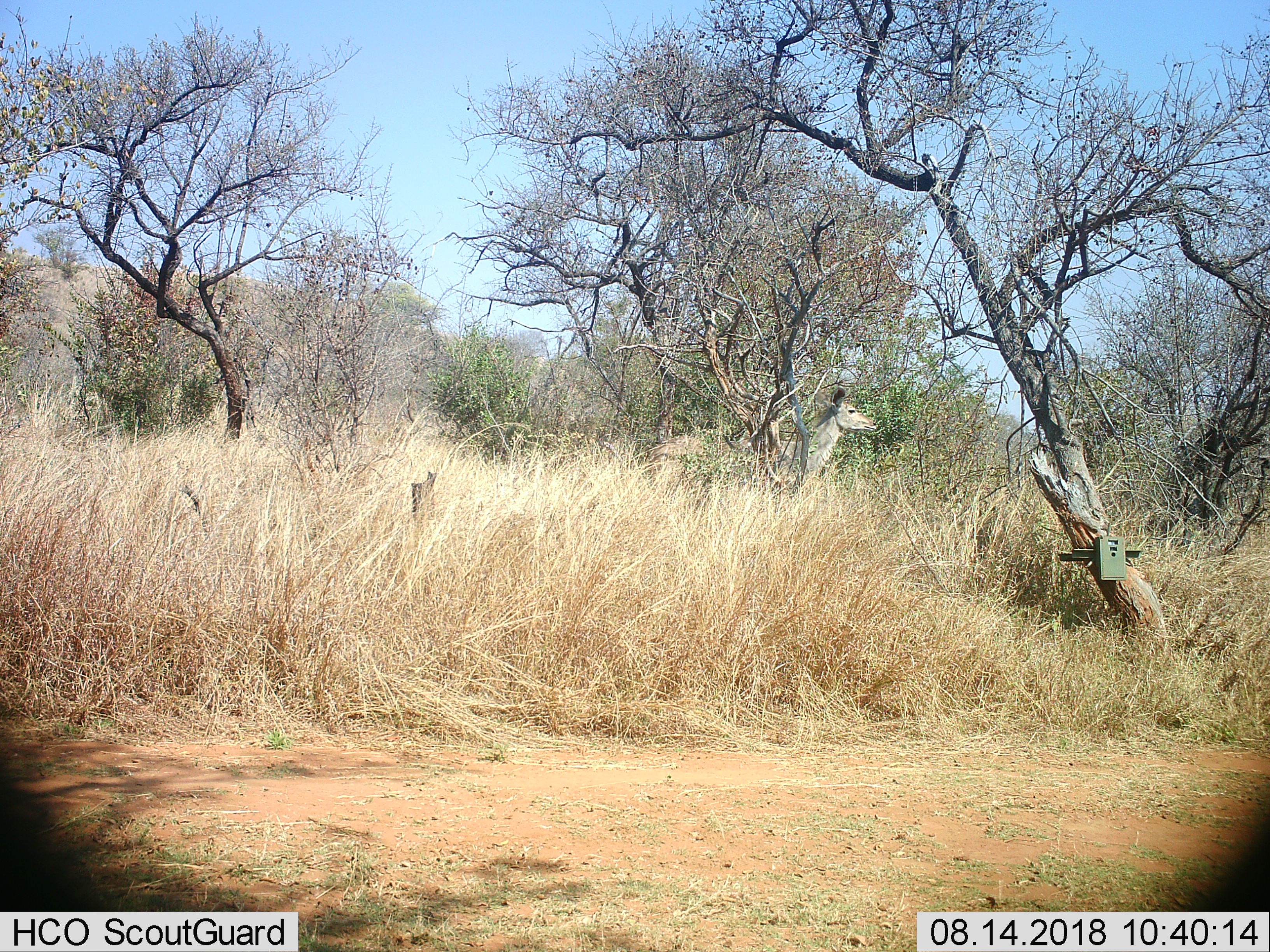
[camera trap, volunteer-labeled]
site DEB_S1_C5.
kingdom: Animalia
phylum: Chordata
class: Mammalia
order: Artiodactyla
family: Bovidae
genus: Tragelaphus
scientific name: Tragelaphus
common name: kudu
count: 1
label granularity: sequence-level